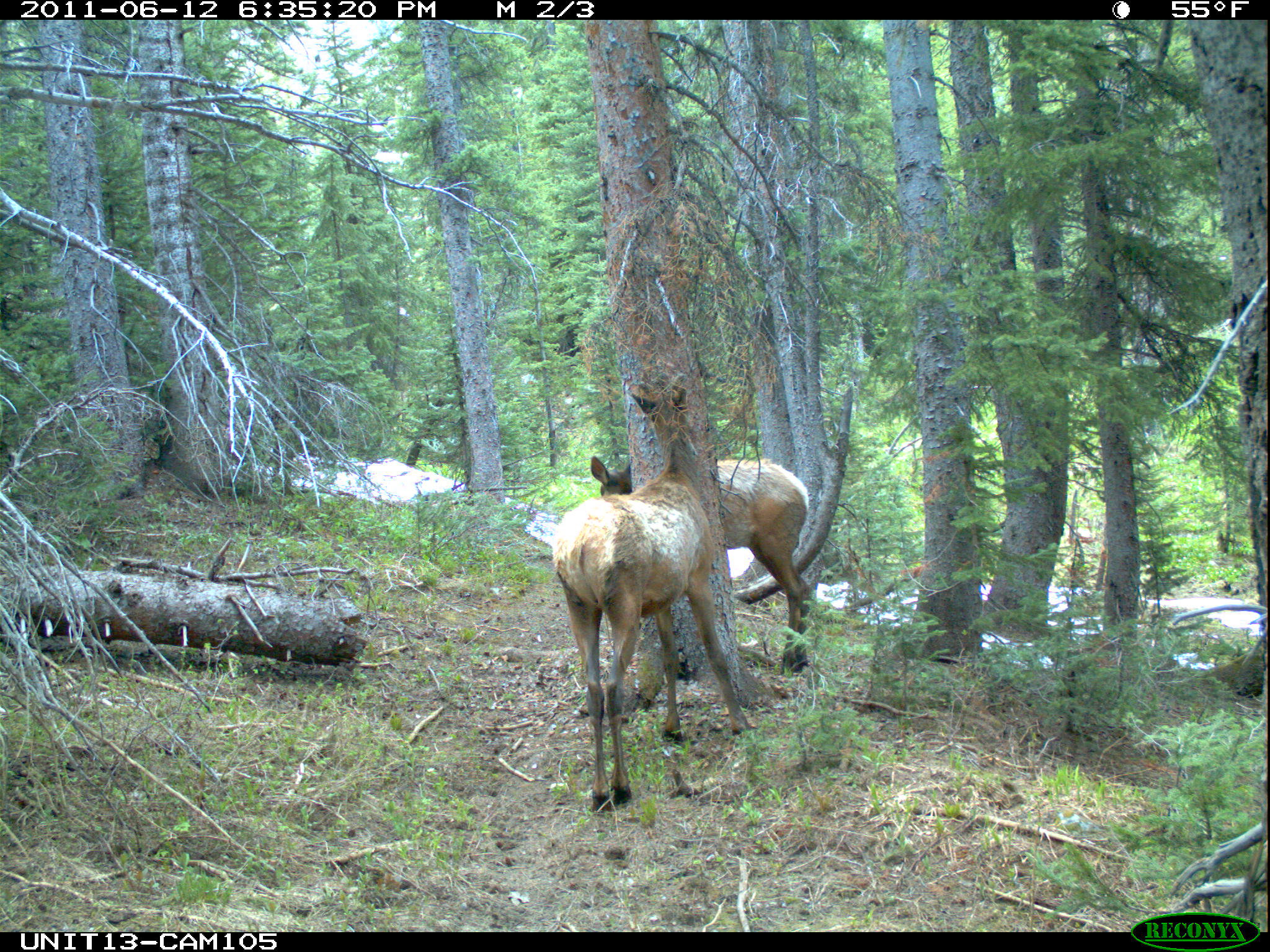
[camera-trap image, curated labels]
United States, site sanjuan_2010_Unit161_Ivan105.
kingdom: Animalia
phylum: Chordata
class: Mammalia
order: Artiodactyla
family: Cervidae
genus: Cervus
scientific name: Cervus elaphus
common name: red deer